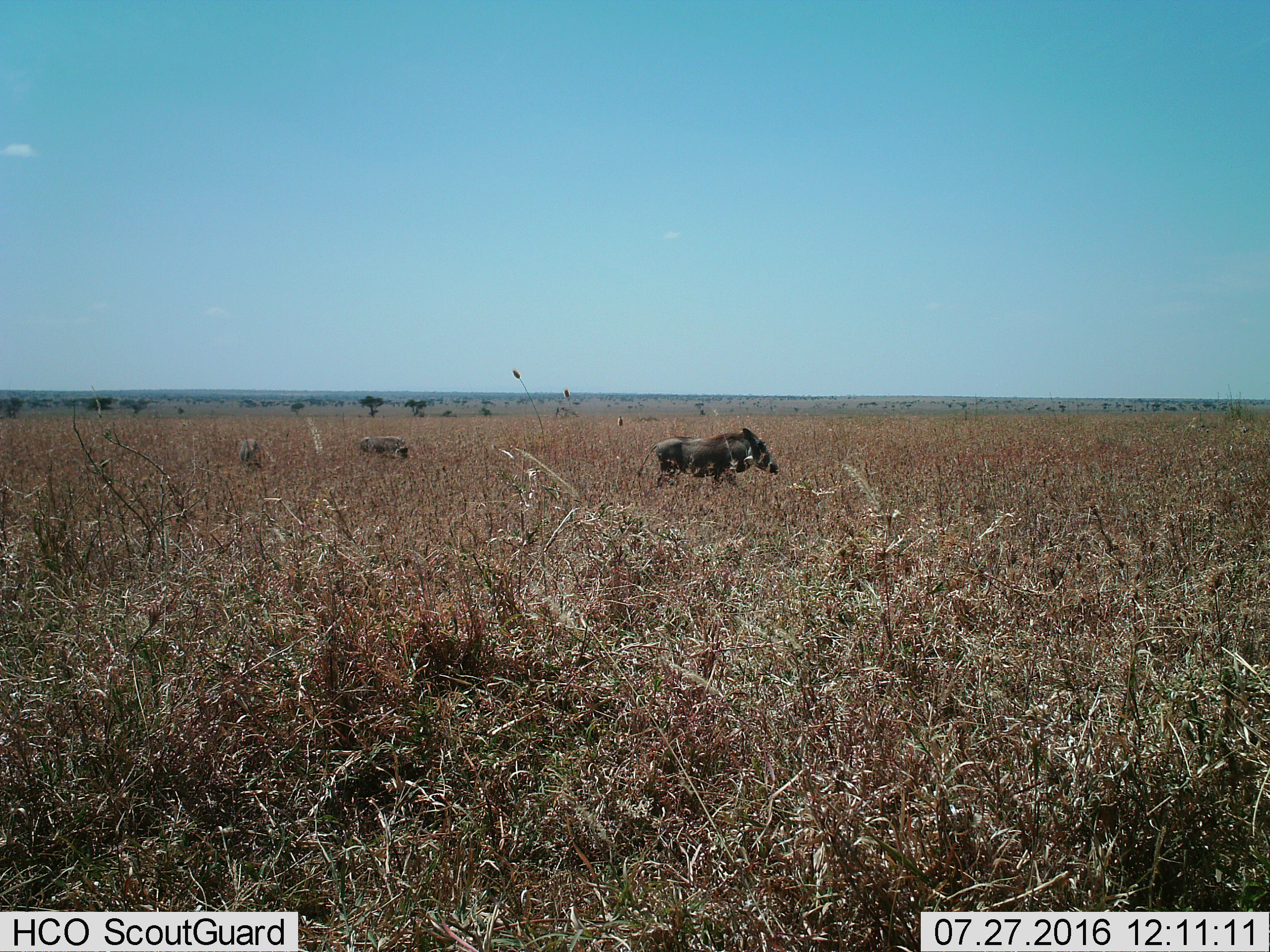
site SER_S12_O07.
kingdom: Animalia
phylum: Chordata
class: Mammalia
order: Artiodactyla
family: Suidae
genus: Phacochoerus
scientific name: Phacochoerus africanus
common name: warthog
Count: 3.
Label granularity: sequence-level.